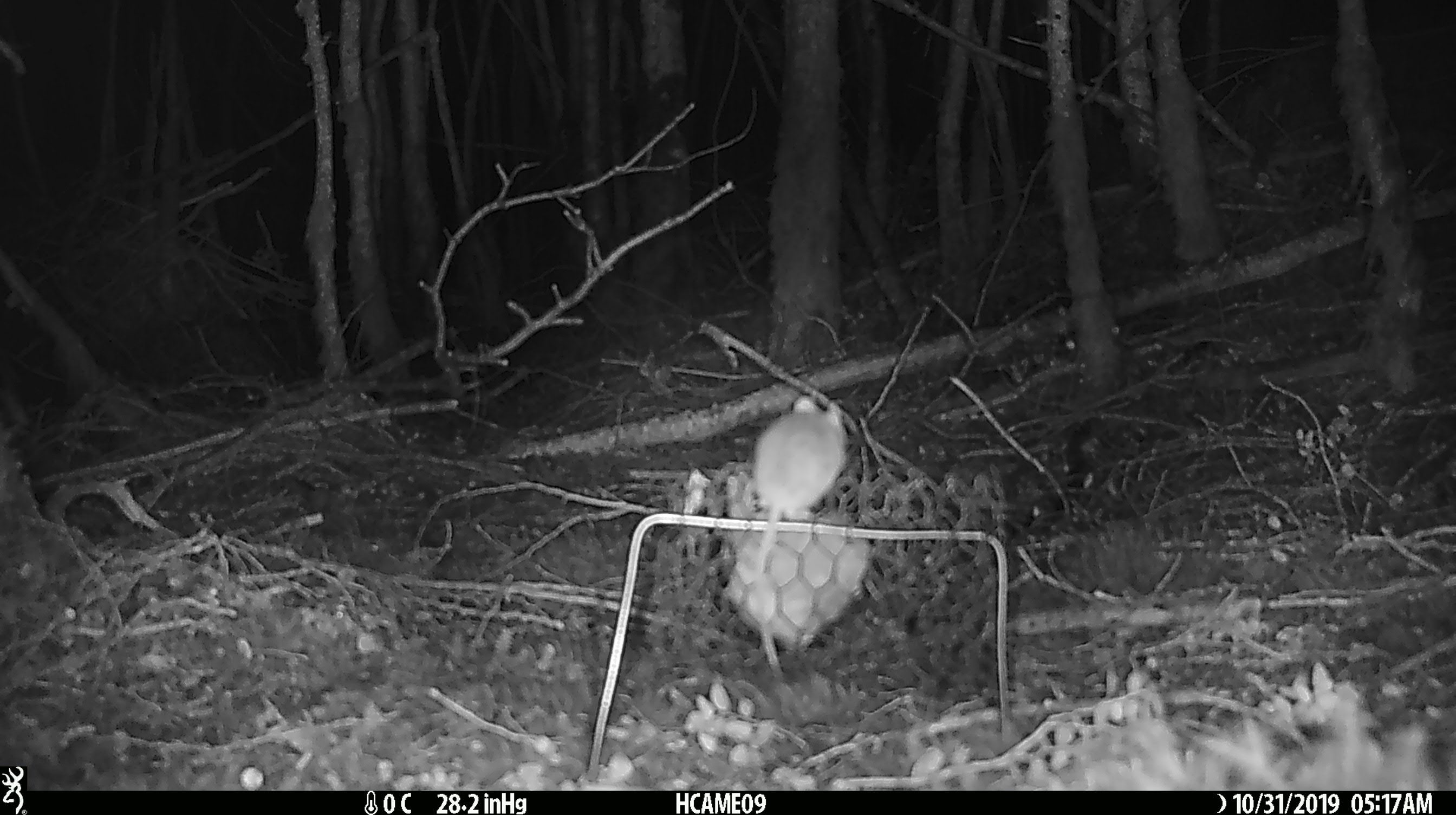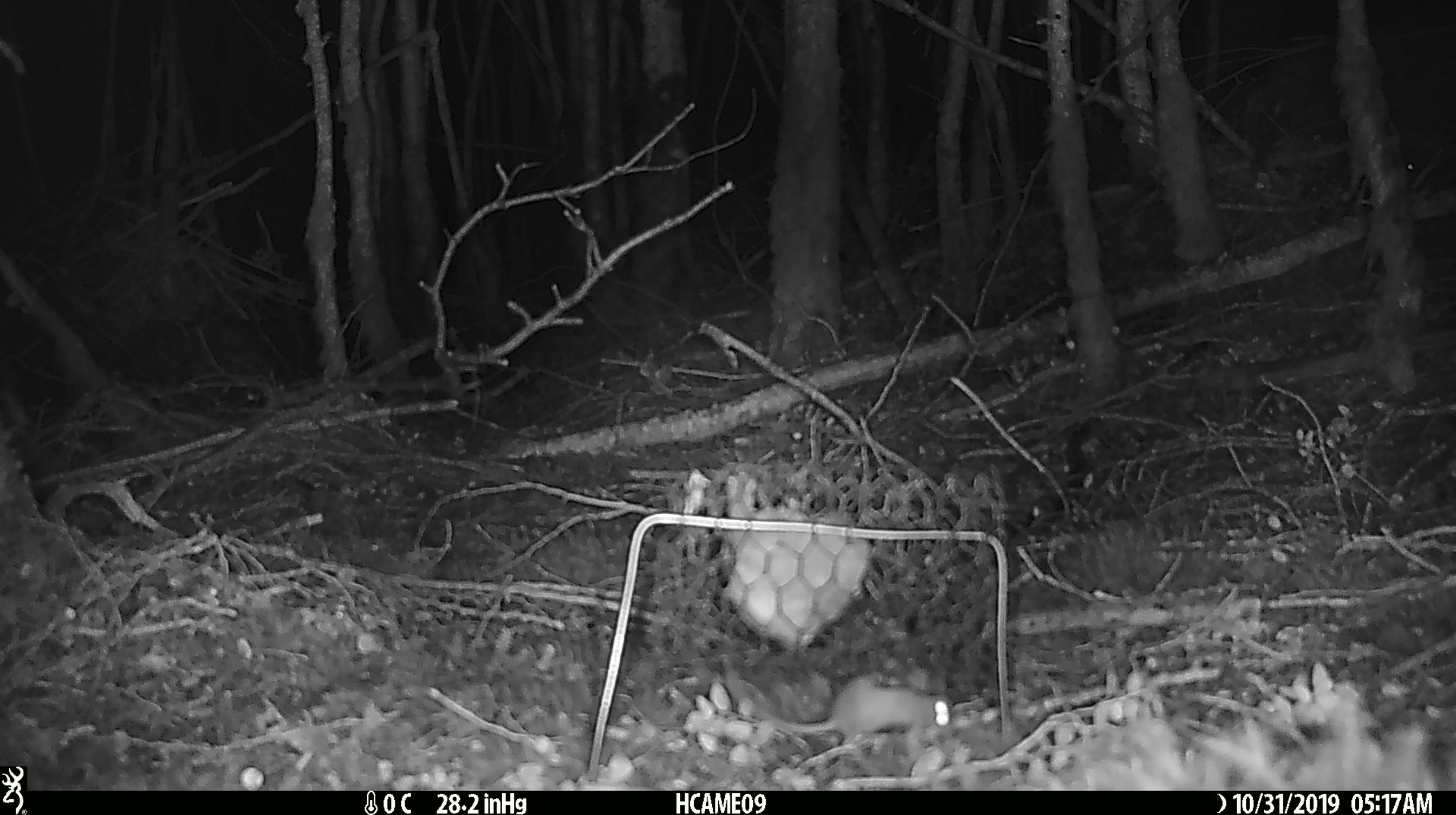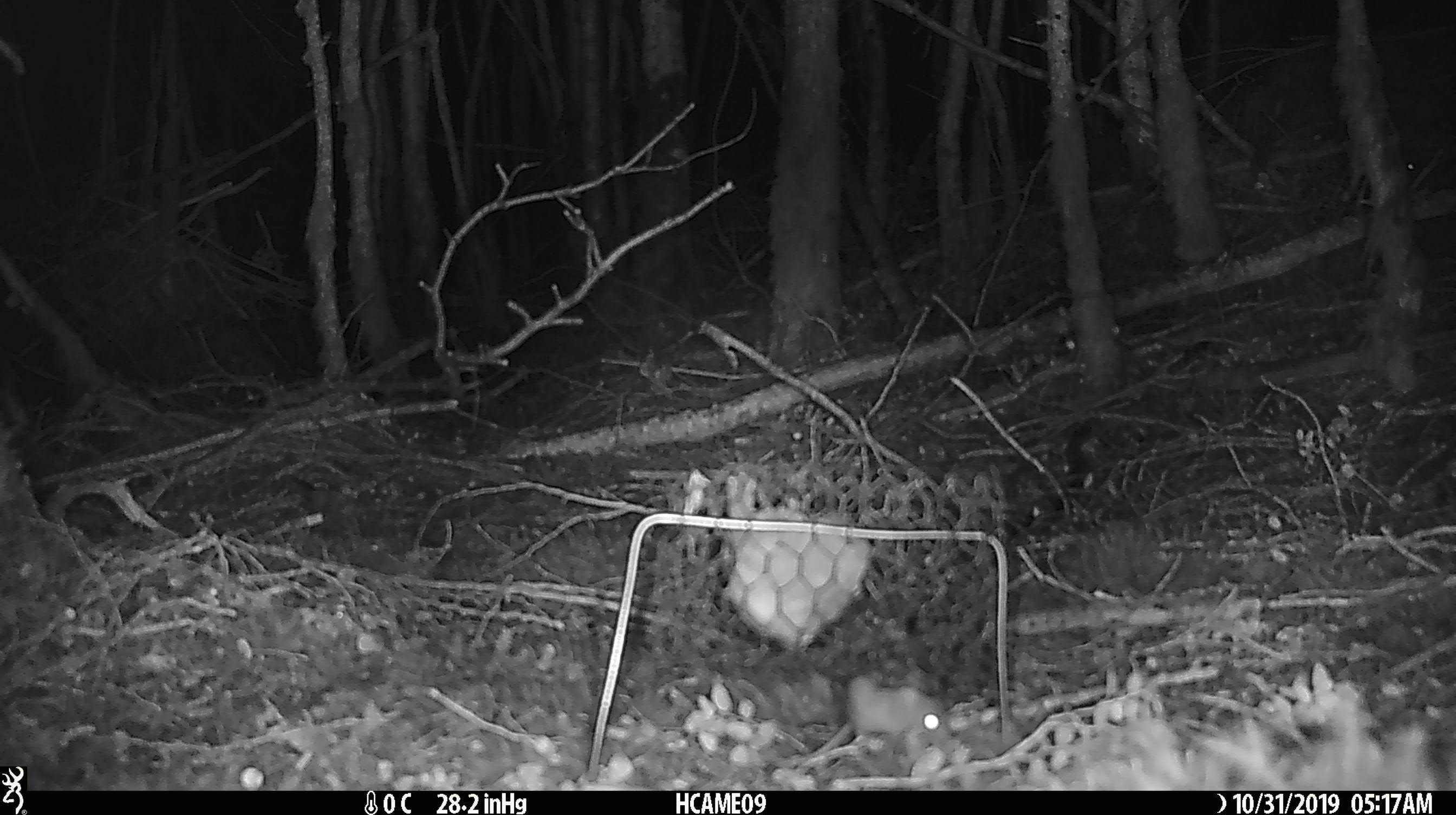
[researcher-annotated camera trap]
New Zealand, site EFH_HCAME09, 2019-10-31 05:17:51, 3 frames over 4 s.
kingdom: Animalia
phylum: Chordata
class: Mammalia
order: Rodentia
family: Muridae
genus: Mus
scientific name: Mus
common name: mouse